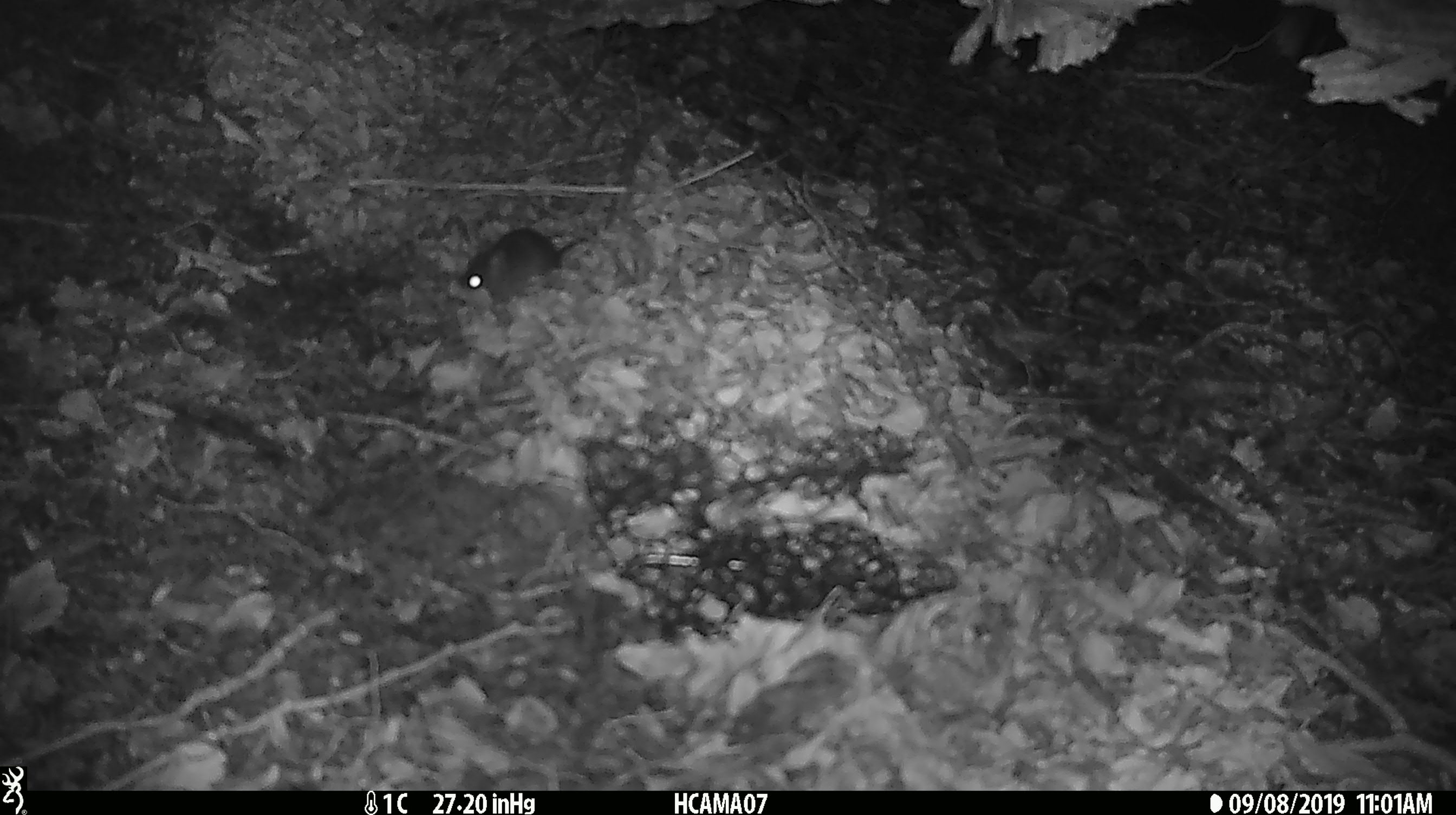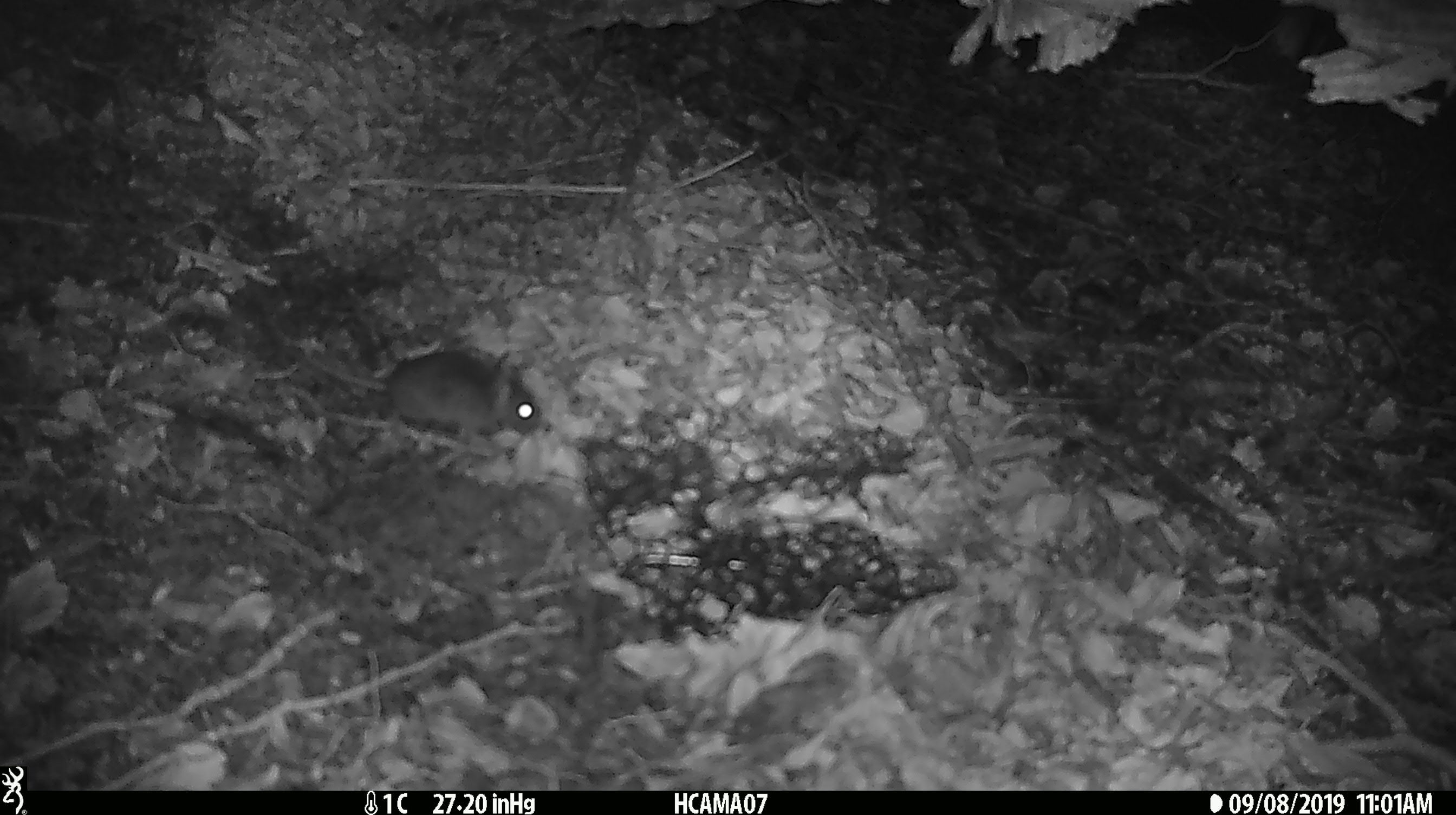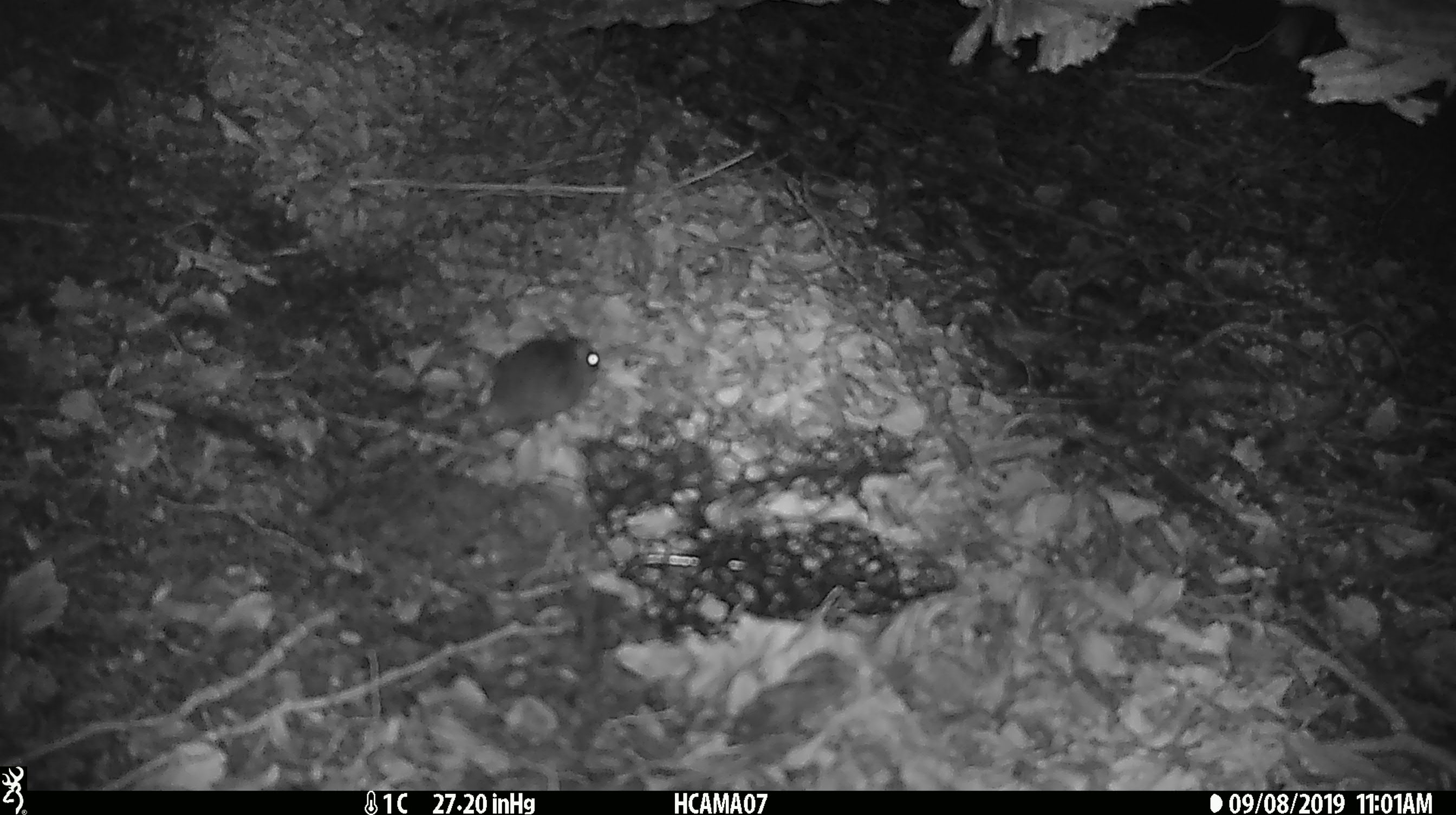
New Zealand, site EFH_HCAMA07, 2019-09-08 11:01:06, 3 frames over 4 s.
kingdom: Animalia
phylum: Chordata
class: Mammalia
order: Rodentia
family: Muridae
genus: Mus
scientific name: Mus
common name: mouse